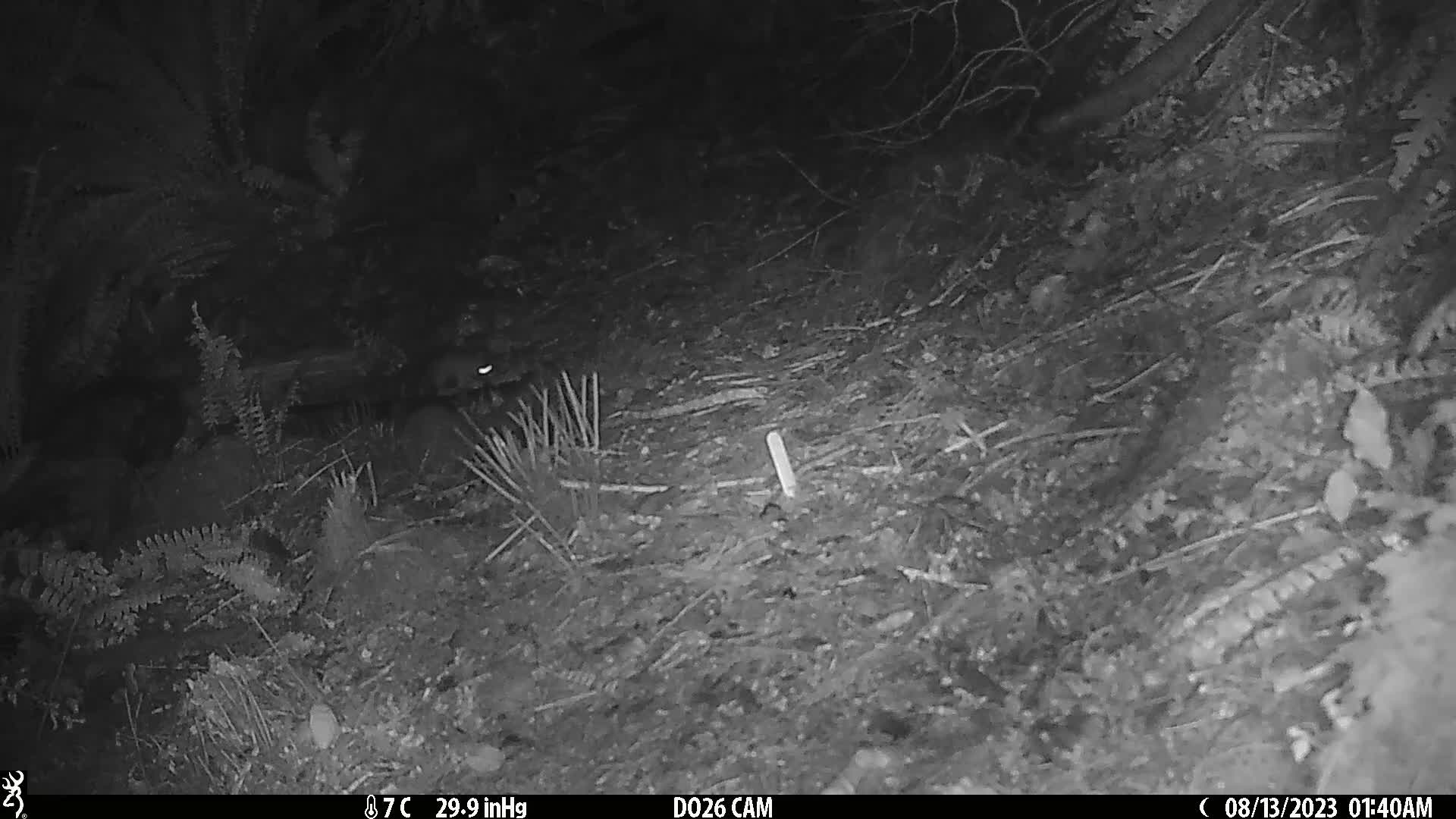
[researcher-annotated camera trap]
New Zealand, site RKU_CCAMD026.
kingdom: Animalia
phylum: Chordata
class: Mammalia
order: Rodentia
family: Muridae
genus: Rattus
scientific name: Rattus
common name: rat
Rat (Rattus).